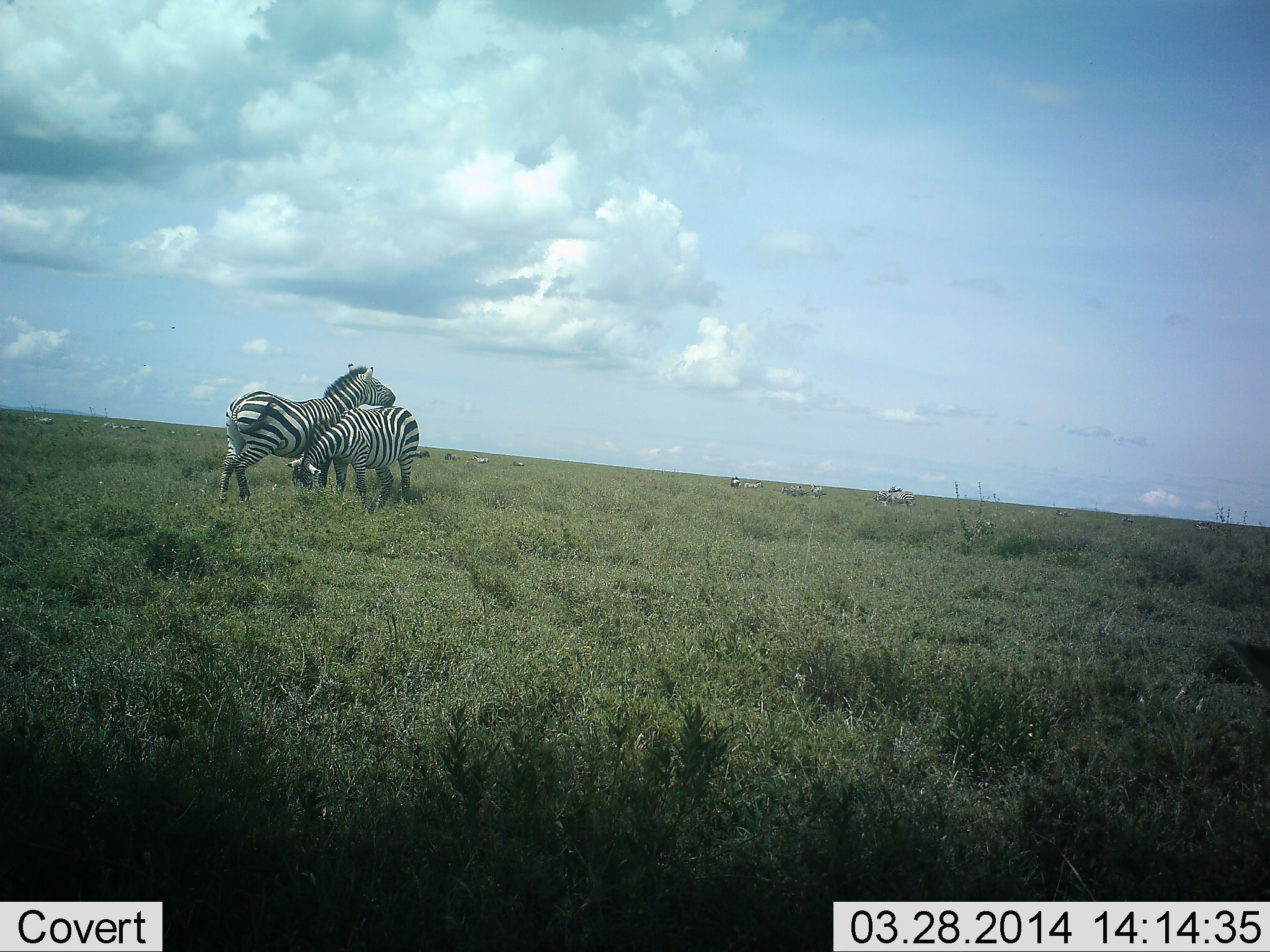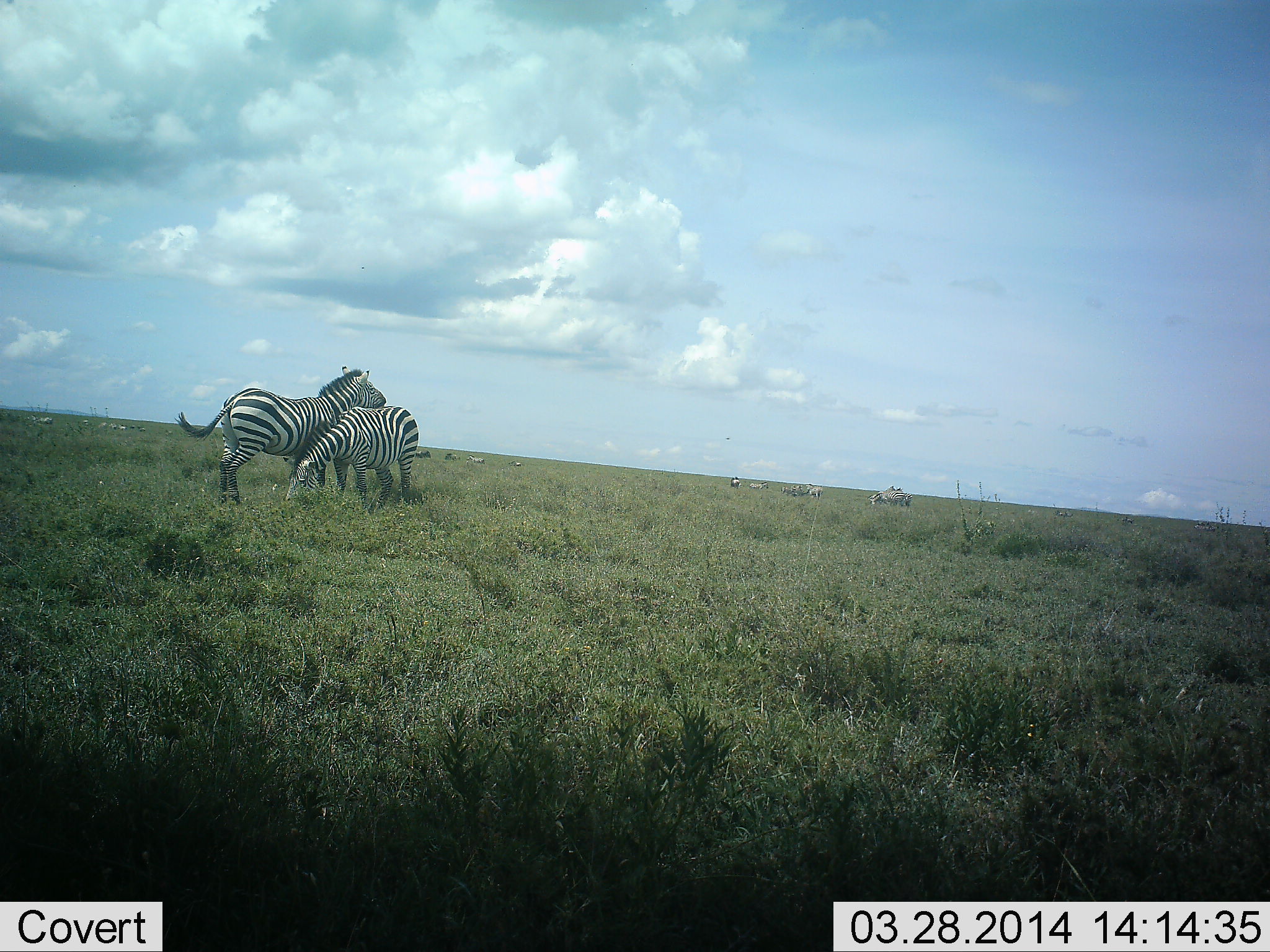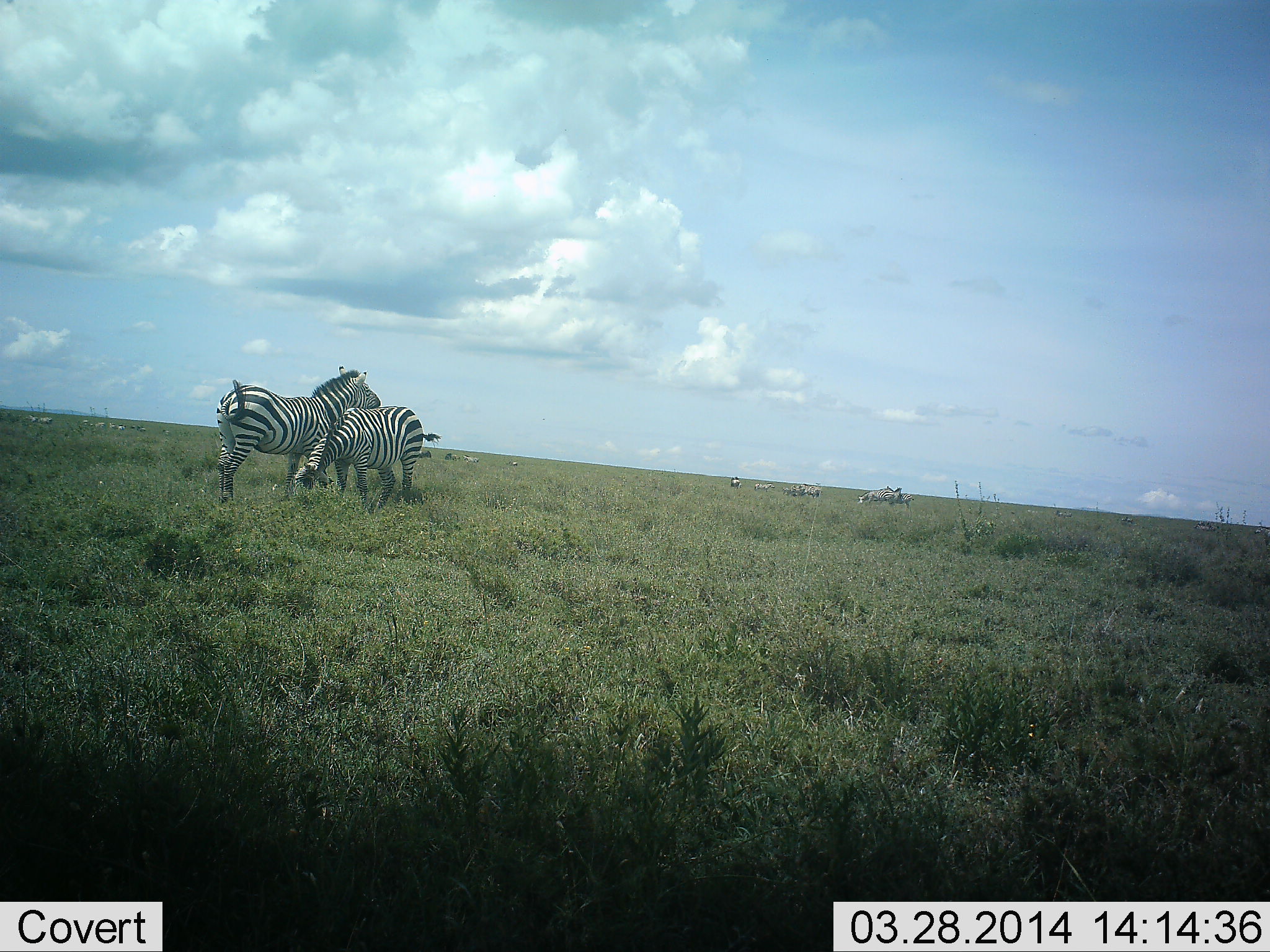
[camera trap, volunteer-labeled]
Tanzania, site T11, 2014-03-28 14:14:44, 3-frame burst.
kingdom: Animalia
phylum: Chordata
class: Mammalia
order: Perissodactyla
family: Equidae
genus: Equus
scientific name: Equus quagga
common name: plains zebra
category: zebra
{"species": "zebra (plains zebra) (Equus quagga)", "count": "11-50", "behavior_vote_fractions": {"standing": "60%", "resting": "10%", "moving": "40%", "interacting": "40%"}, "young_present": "0%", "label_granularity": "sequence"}